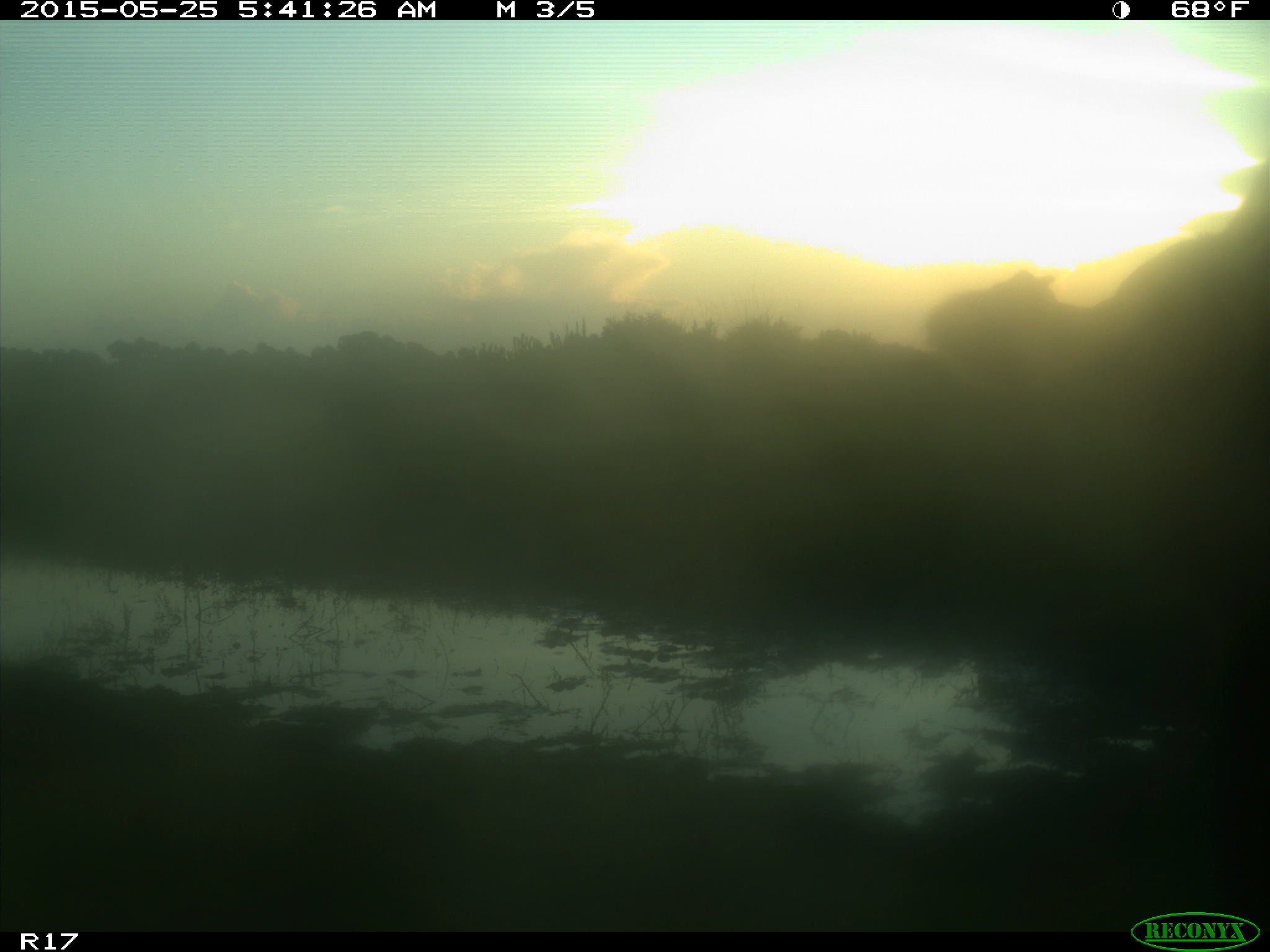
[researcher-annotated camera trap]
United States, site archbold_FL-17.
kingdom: Animalia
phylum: Chordata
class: Mammalia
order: Artiodactyla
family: Bovidae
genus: Bos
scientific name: Bos taurus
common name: domestic cow